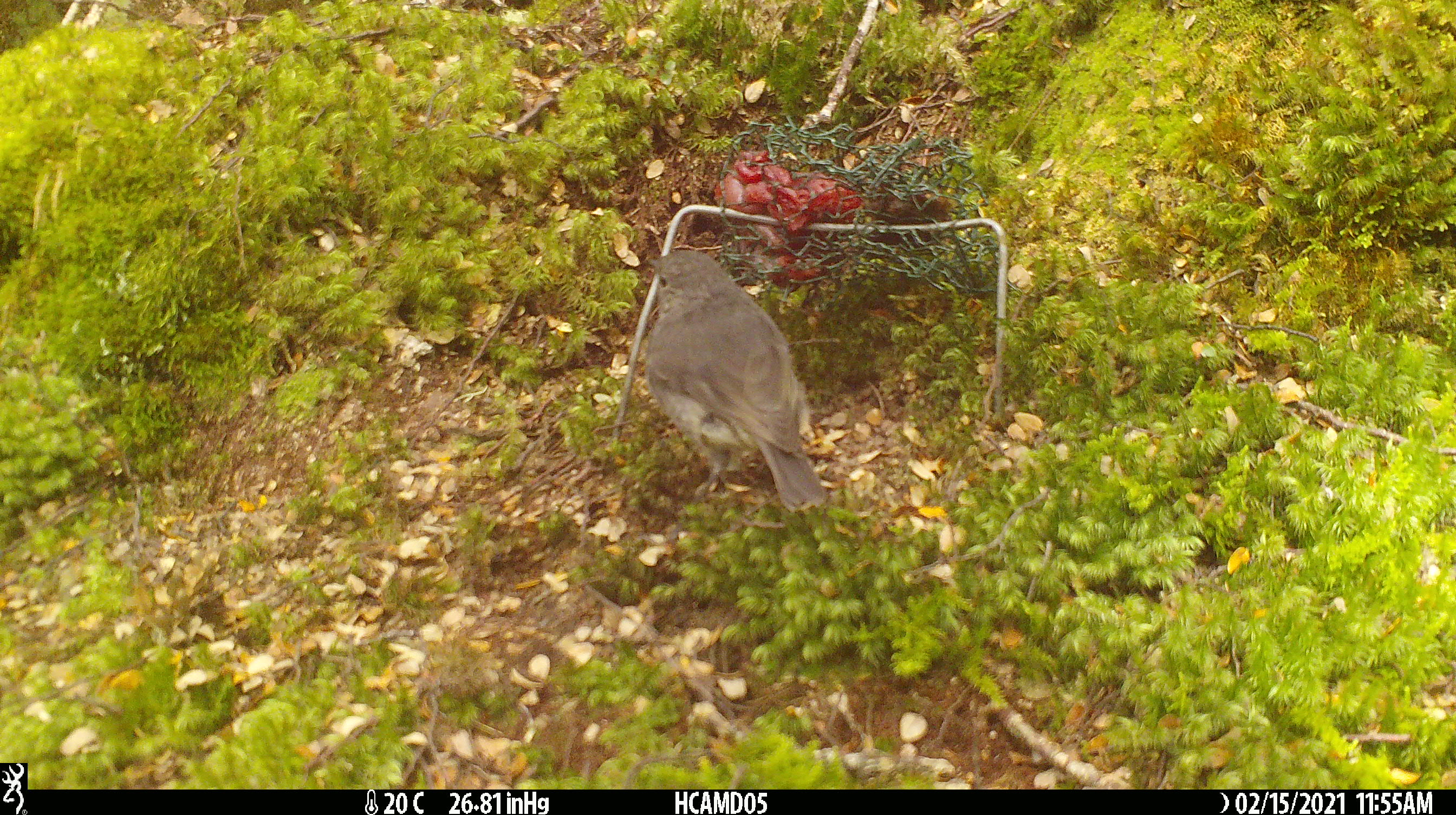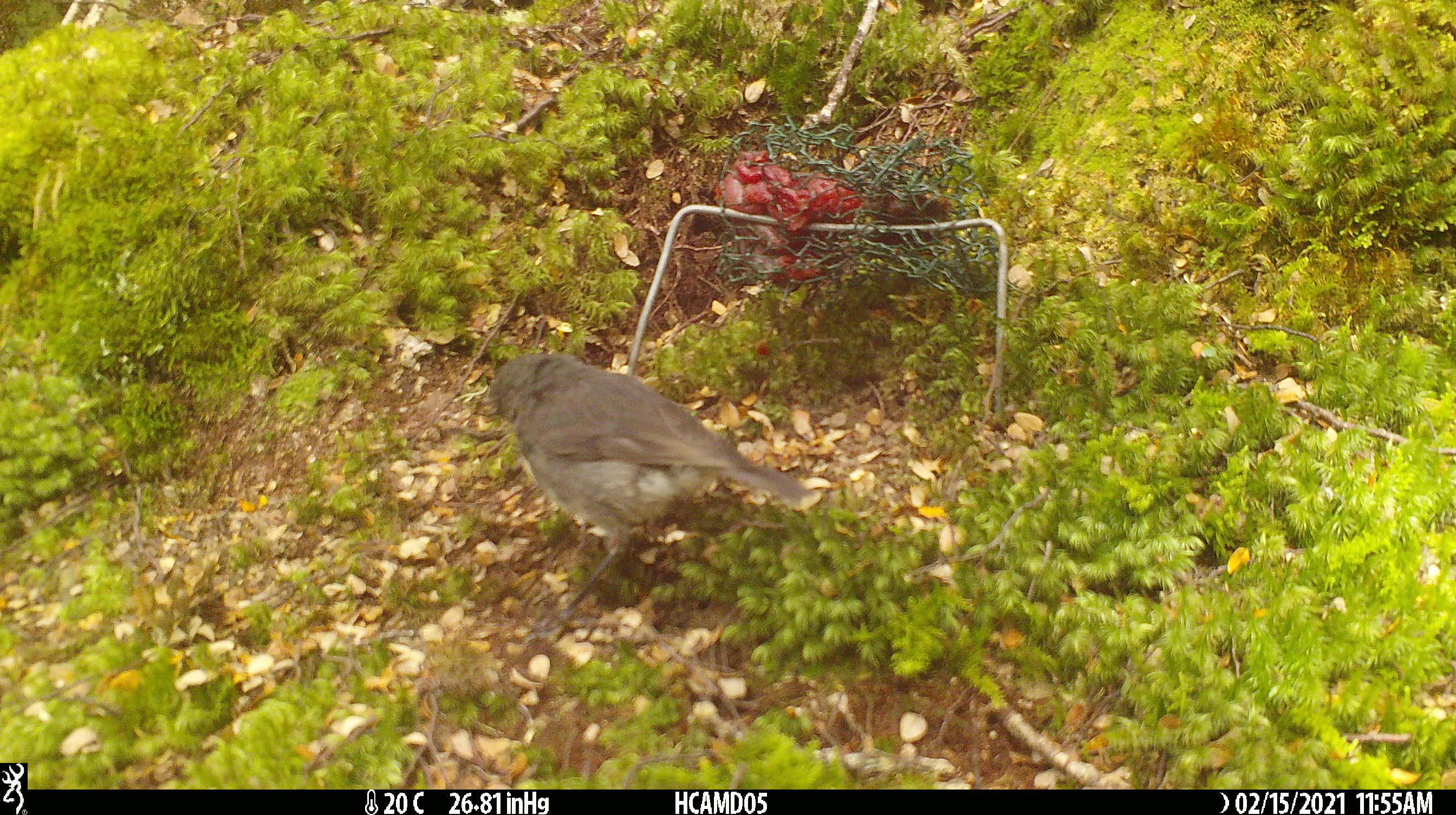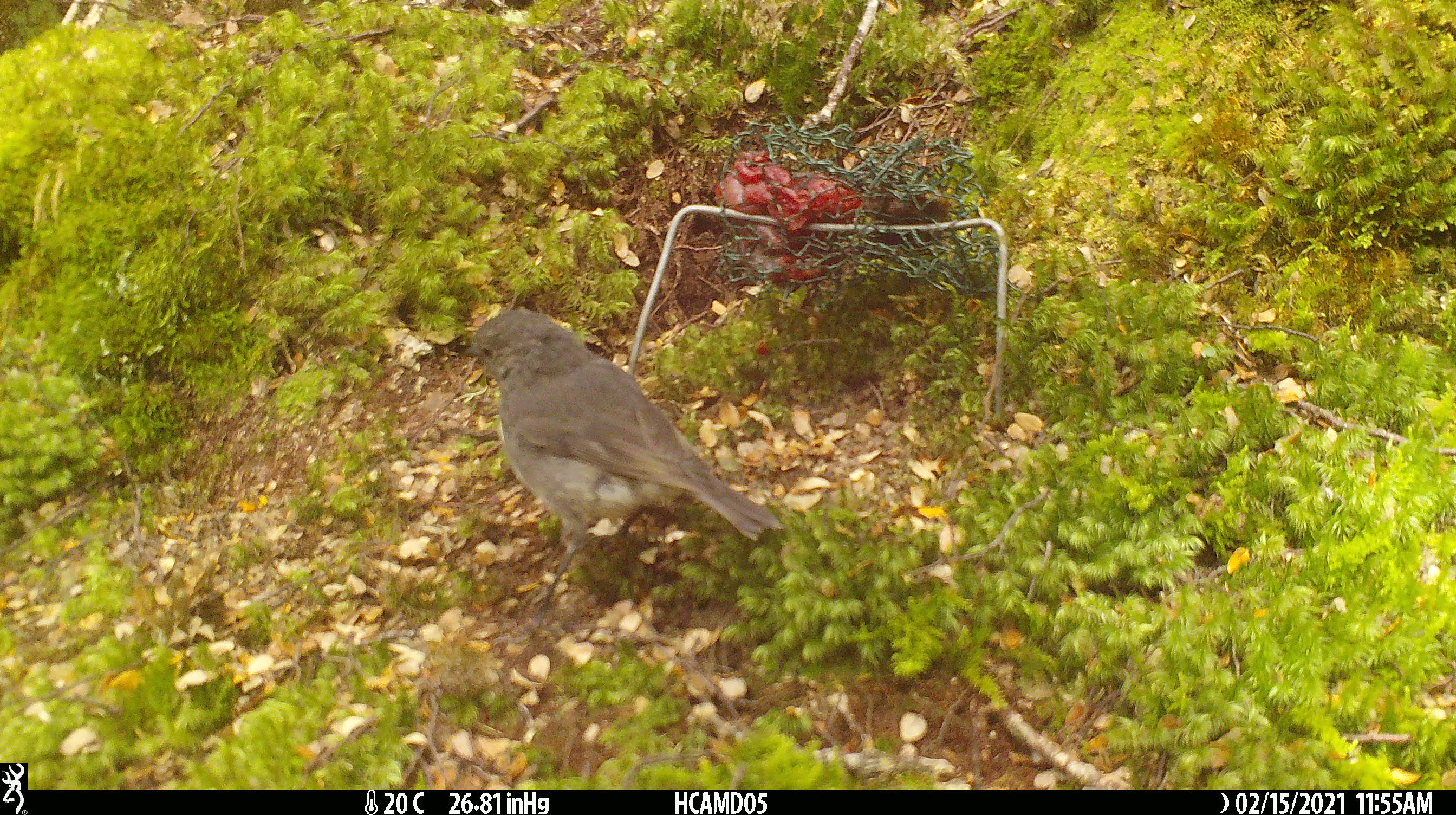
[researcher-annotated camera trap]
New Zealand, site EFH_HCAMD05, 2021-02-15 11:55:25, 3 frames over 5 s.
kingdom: Animalia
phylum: Chordata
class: Aves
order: Passeriformes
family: Petroicidae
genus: Petroica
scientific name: Petroica australis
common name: new zealand robin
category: robin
Robin (new zealand robin) (Petroica australis).